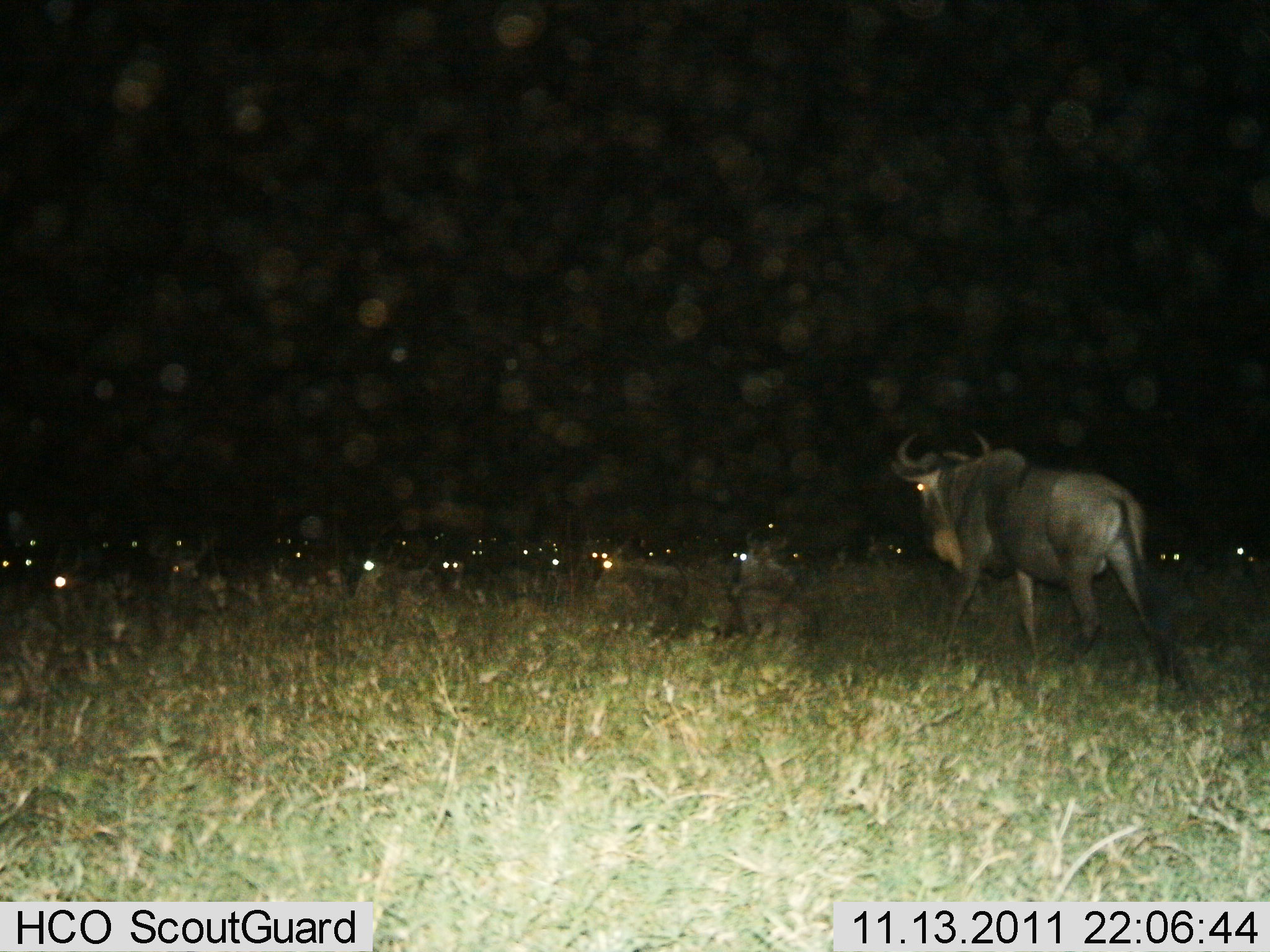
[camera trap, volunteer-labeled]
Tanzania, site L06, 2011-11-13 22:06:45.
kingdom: Animalia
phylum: Chordata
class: Mammalia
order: Artiodactyla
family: Bovidae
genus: Connochaetes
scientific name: Connochaetes taurinus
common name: blue wildebeest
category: wildebeest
Wildebeest (blue wildebeest) (Connochaetes taurinus), count 1. Behavior (volunteer vote fractions): standing 55%, resting 36%, moving 45%, interacting 0%. Young present (vote fraction): 0%. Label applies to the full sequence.